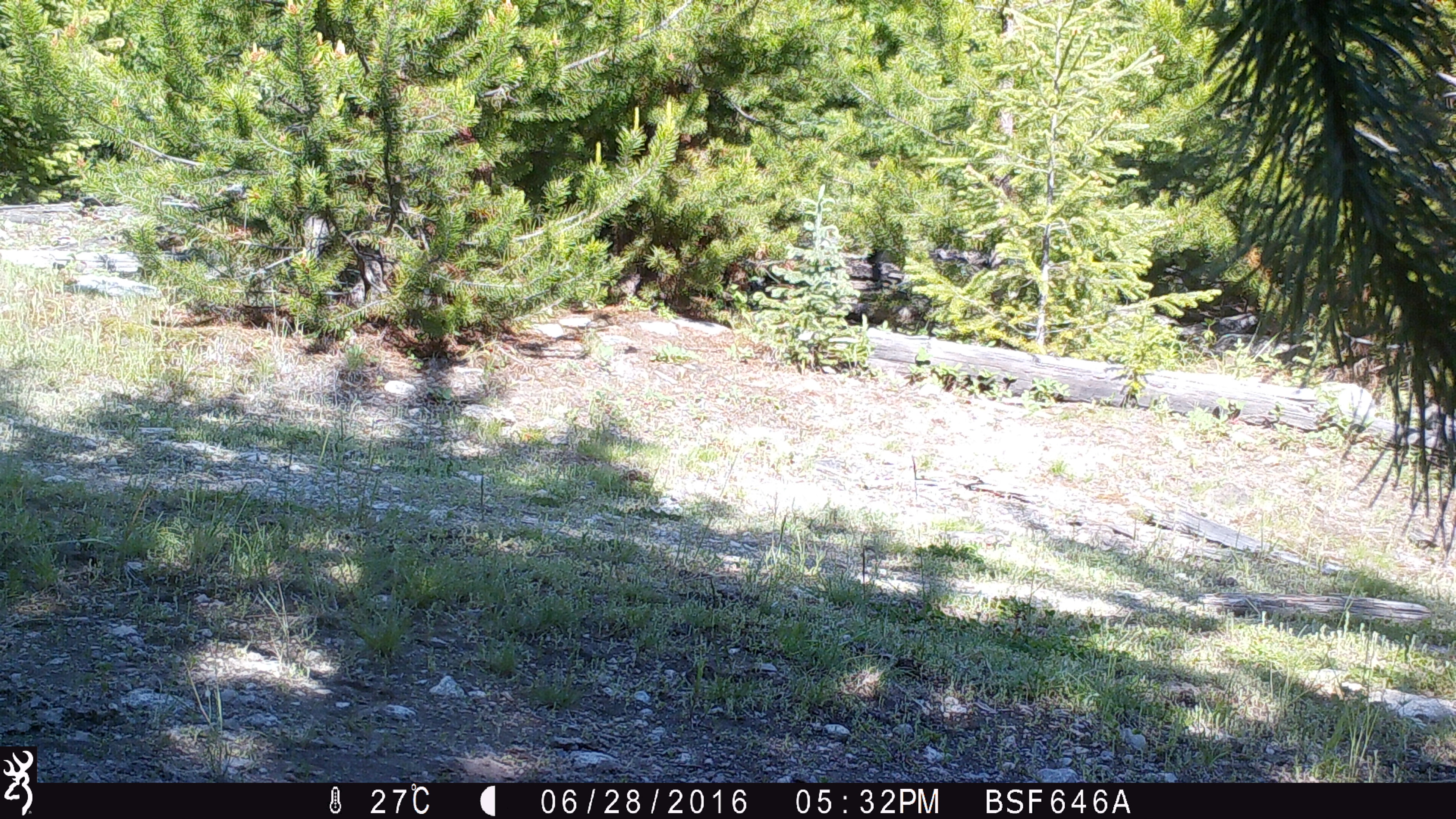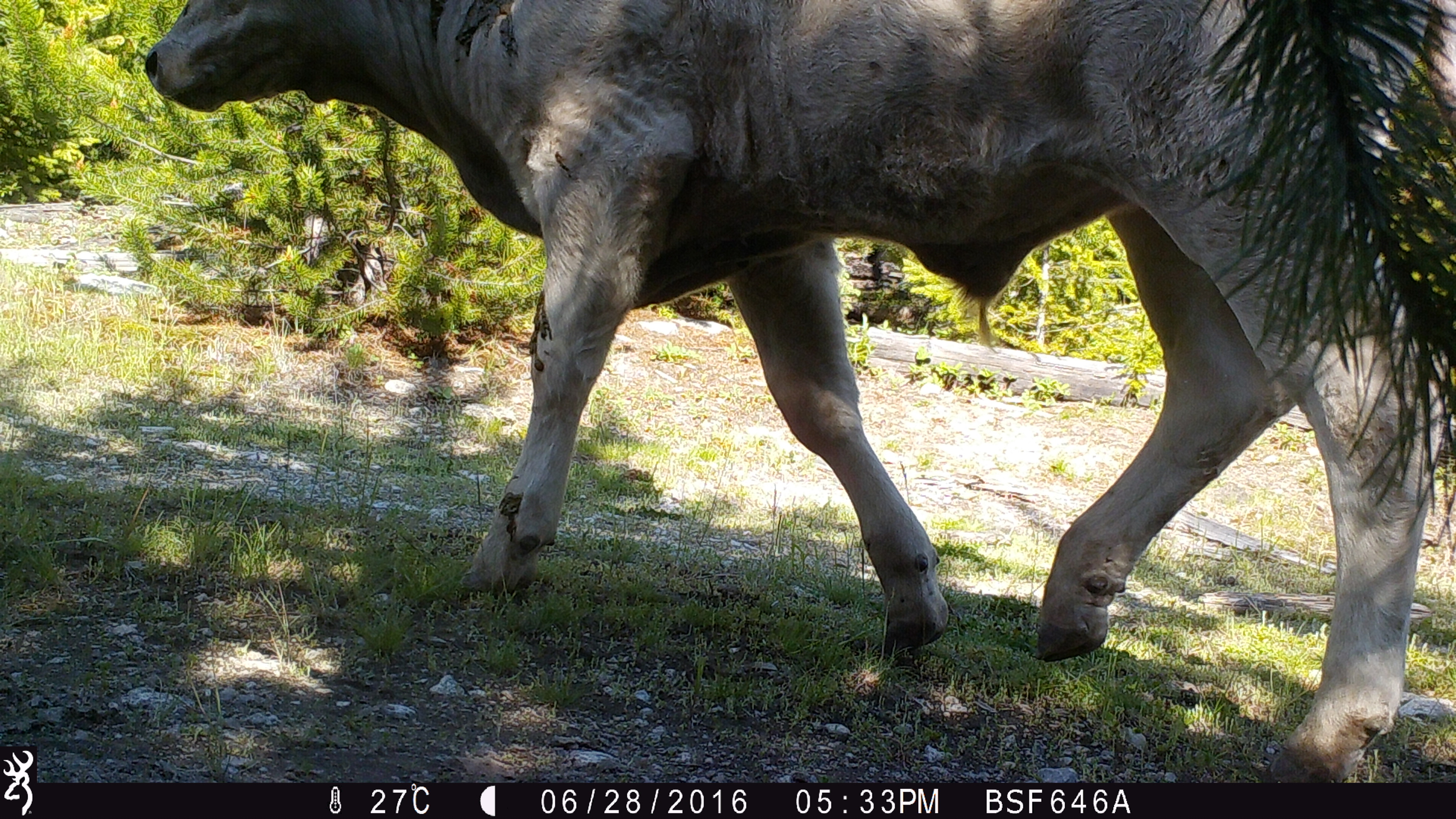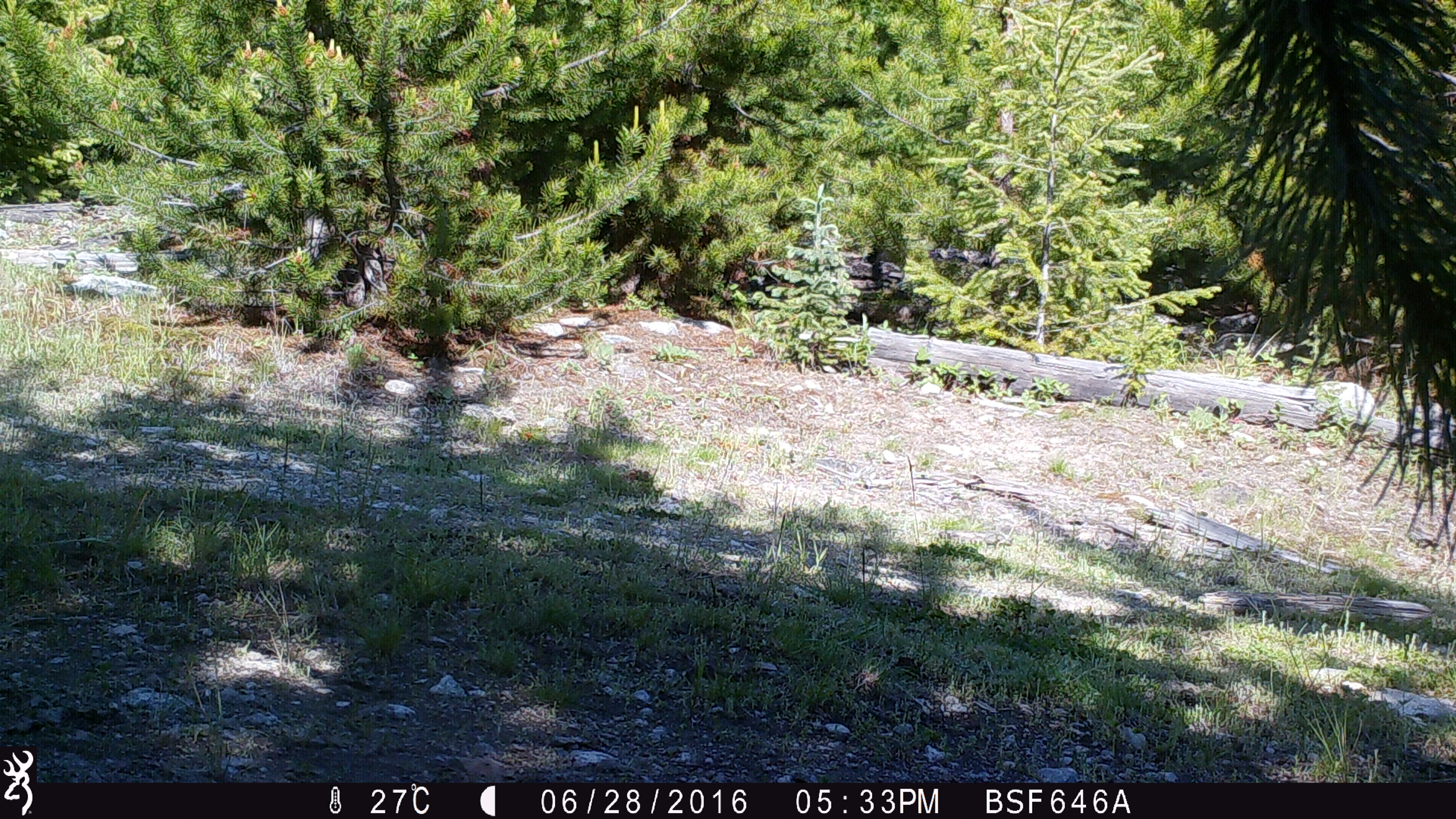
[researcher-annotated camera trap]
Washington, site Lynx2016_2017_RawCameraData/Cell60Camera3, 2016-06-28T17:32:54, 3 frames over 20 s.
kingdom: Animalia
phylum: Chordata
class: Mammalia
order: Artiodactyla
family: Bovidae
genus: Bos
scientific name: Bos taurus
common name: domestic cattle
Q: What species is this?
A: Domestic cattle (Bos taurus).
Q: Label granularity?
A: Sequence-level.